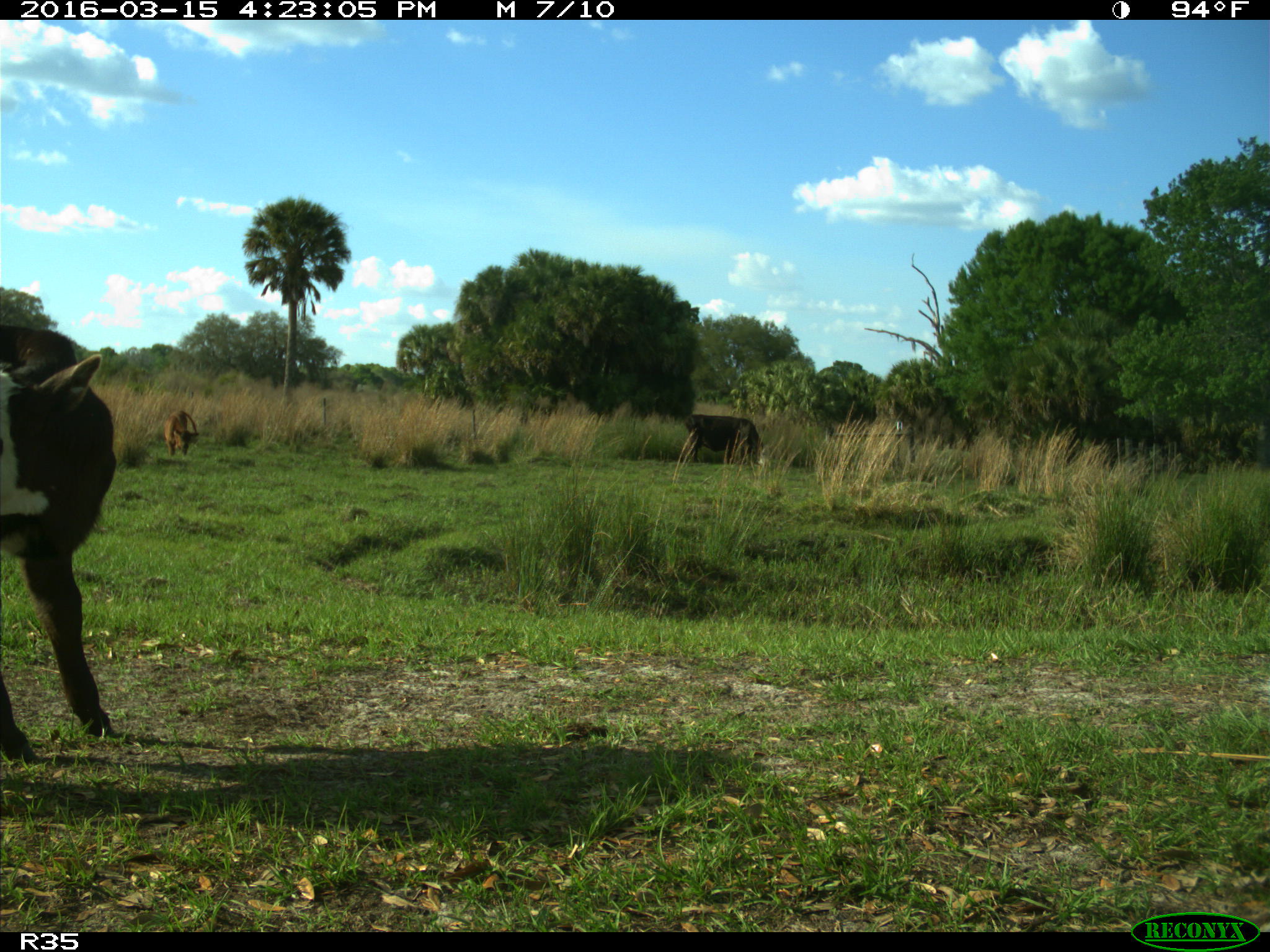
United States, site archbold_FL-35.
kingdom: Animalia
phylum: Chordata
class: Mammalia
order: Artiodactyla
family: Bovidae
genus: Bos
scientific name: Bos taurus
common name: domestic cow